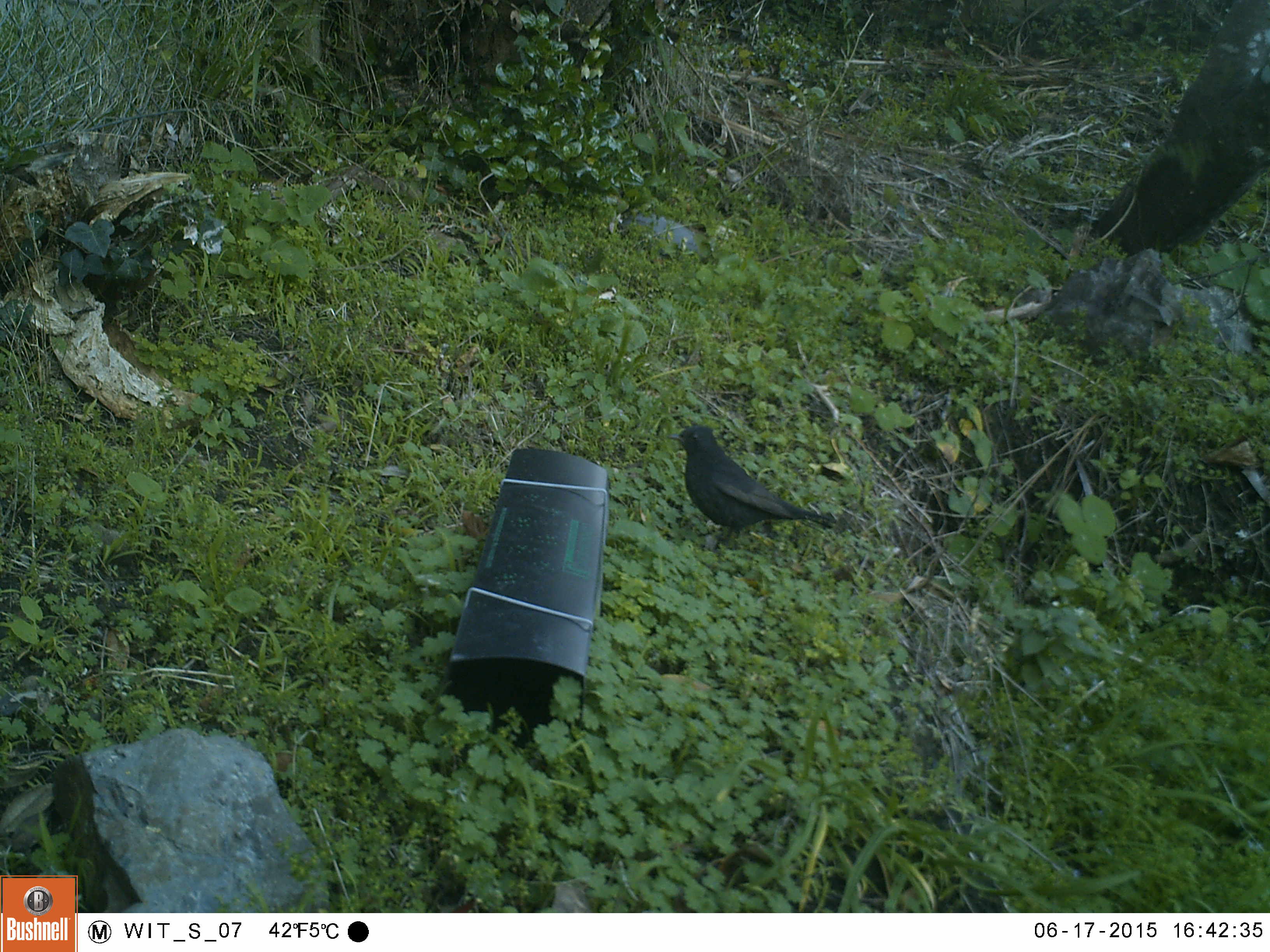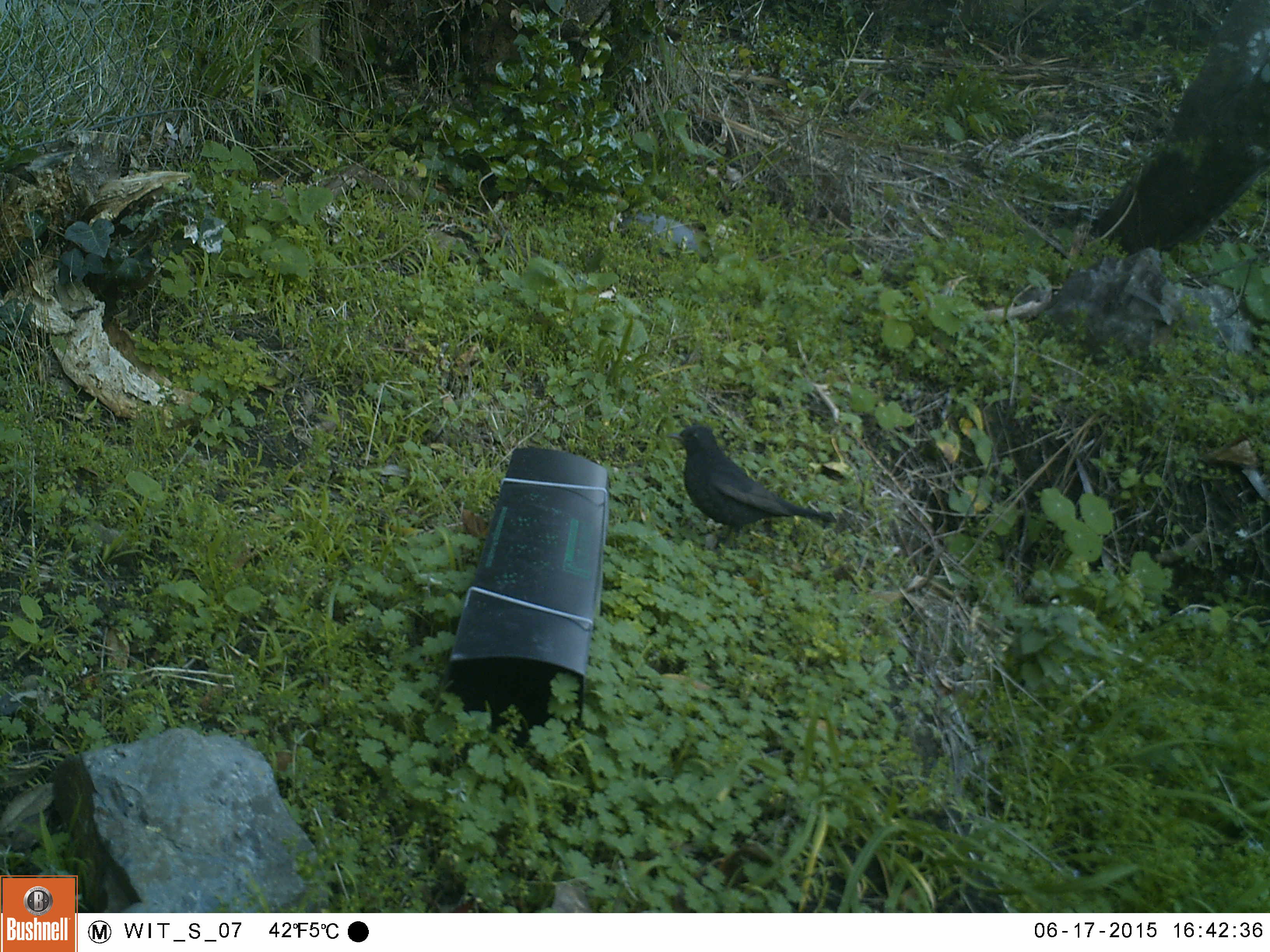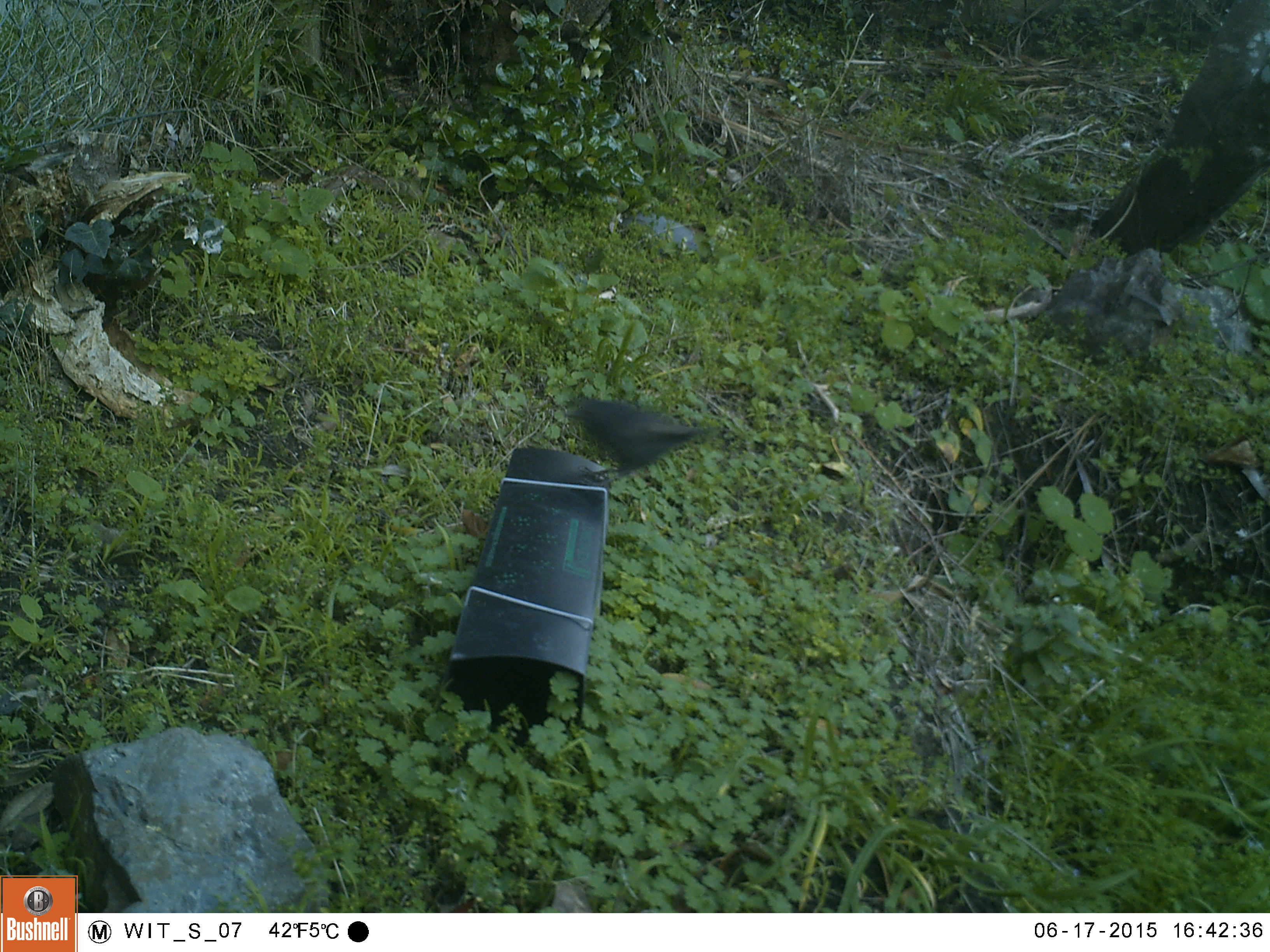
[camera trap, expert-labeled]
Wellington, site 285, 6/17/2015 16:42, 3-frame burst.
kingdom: Animalia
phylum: Chordata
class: Aves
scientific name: Aves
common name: bird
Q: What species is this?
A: Bird (Aves).